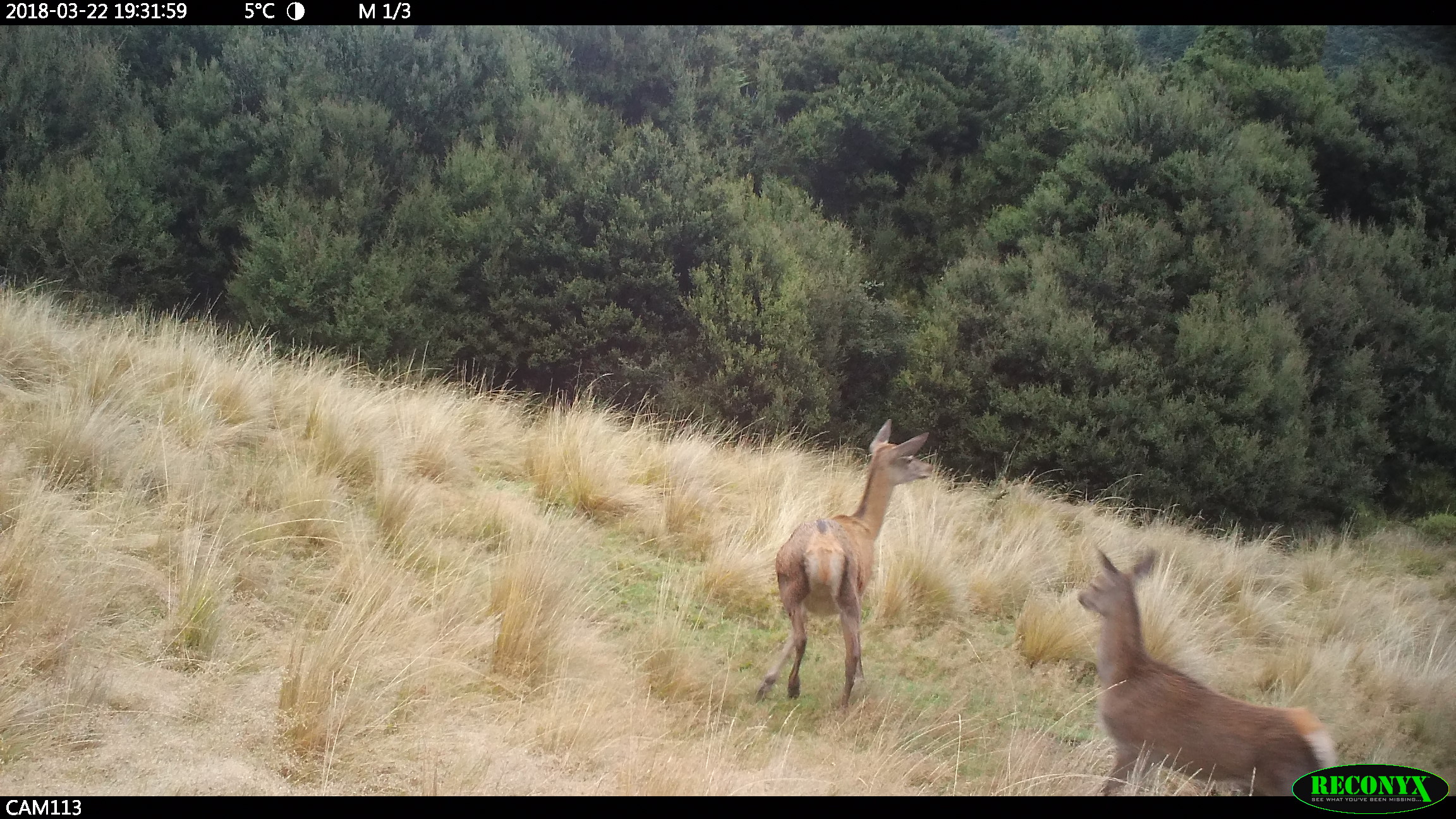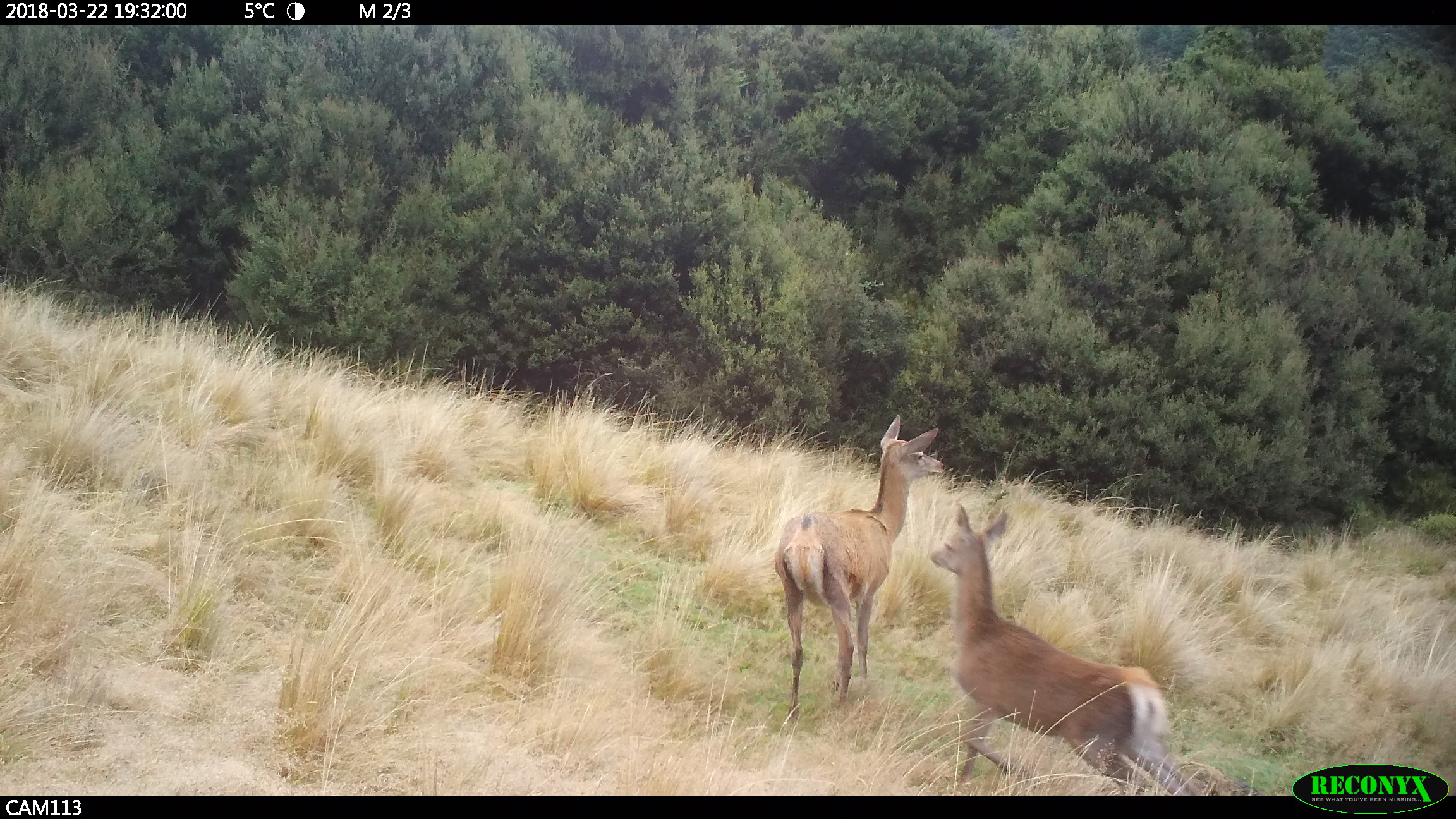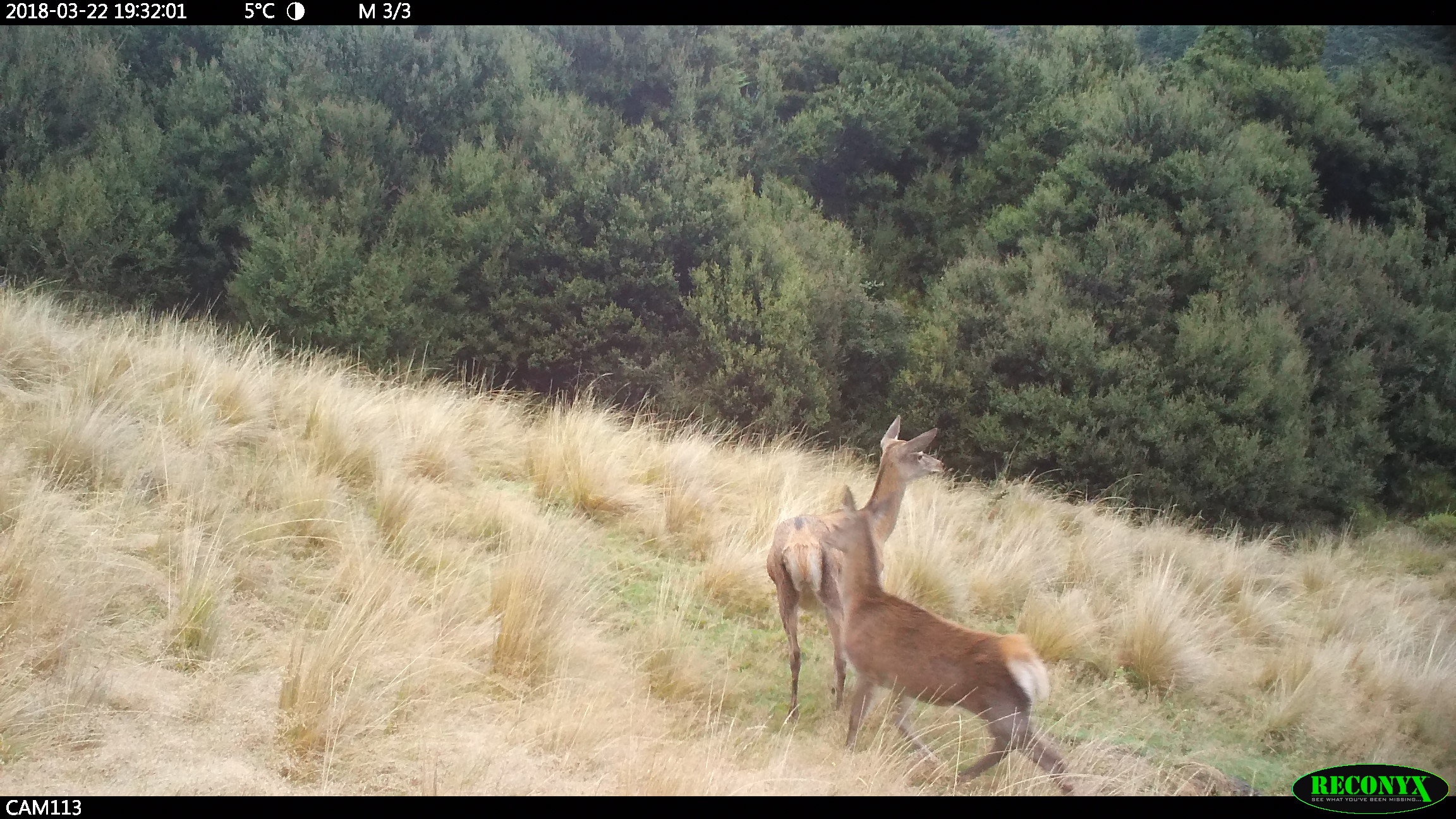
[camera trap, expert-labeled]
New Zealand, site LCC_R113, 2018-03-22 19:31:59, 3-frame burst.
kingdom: Animalia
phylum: Chordata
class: Mammalia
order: Artiodactyla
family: Cervidae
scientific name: Cervidae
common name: deer